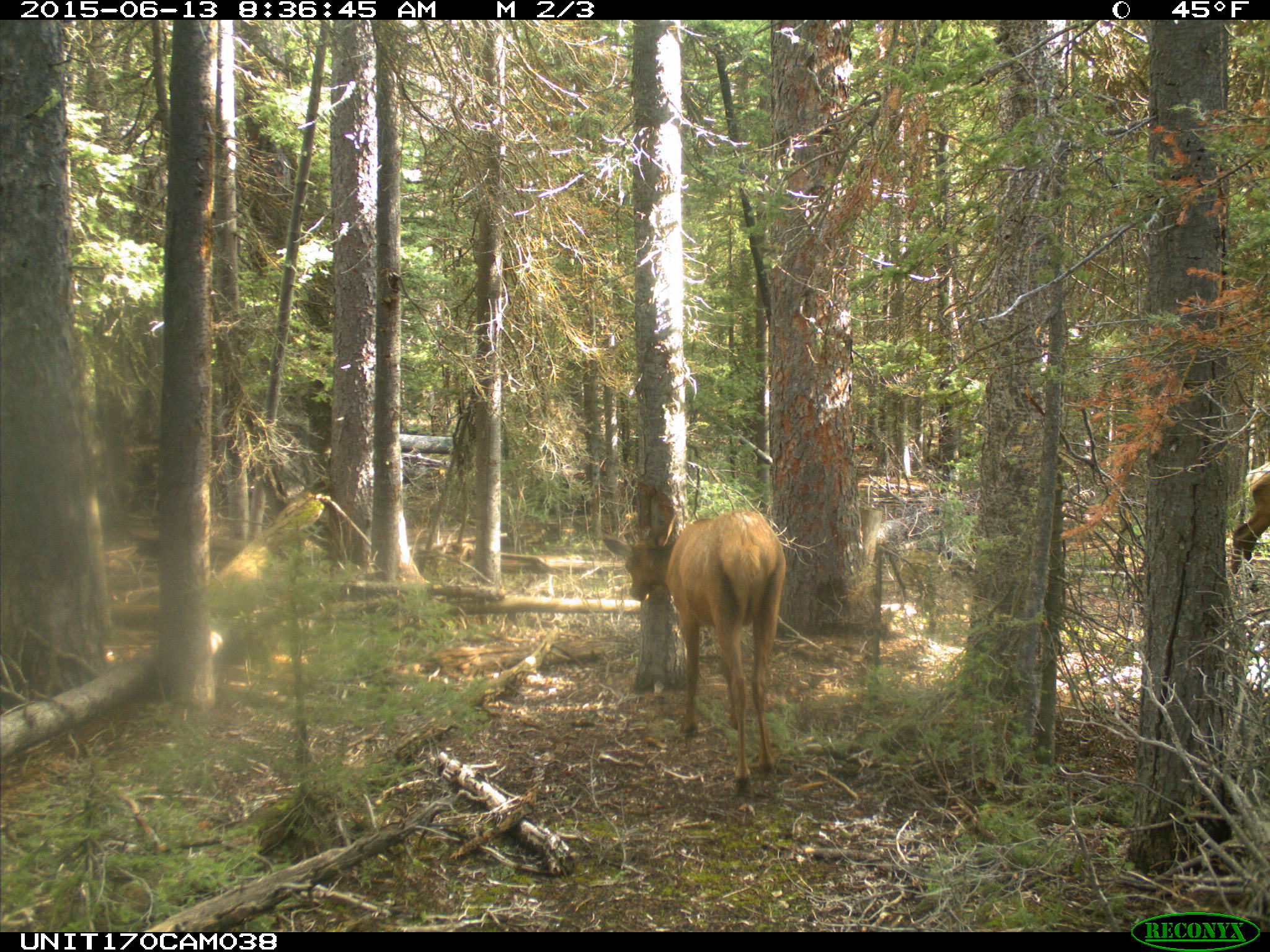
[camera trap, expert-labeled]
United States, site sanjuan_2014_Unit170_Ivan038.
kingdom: Animalia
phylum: Chordata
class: Mammalia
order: Artiodactyla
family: Cervidae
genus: Cervus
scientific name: Cervus elaphus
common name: red deer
Cervus elaphus (red deer).